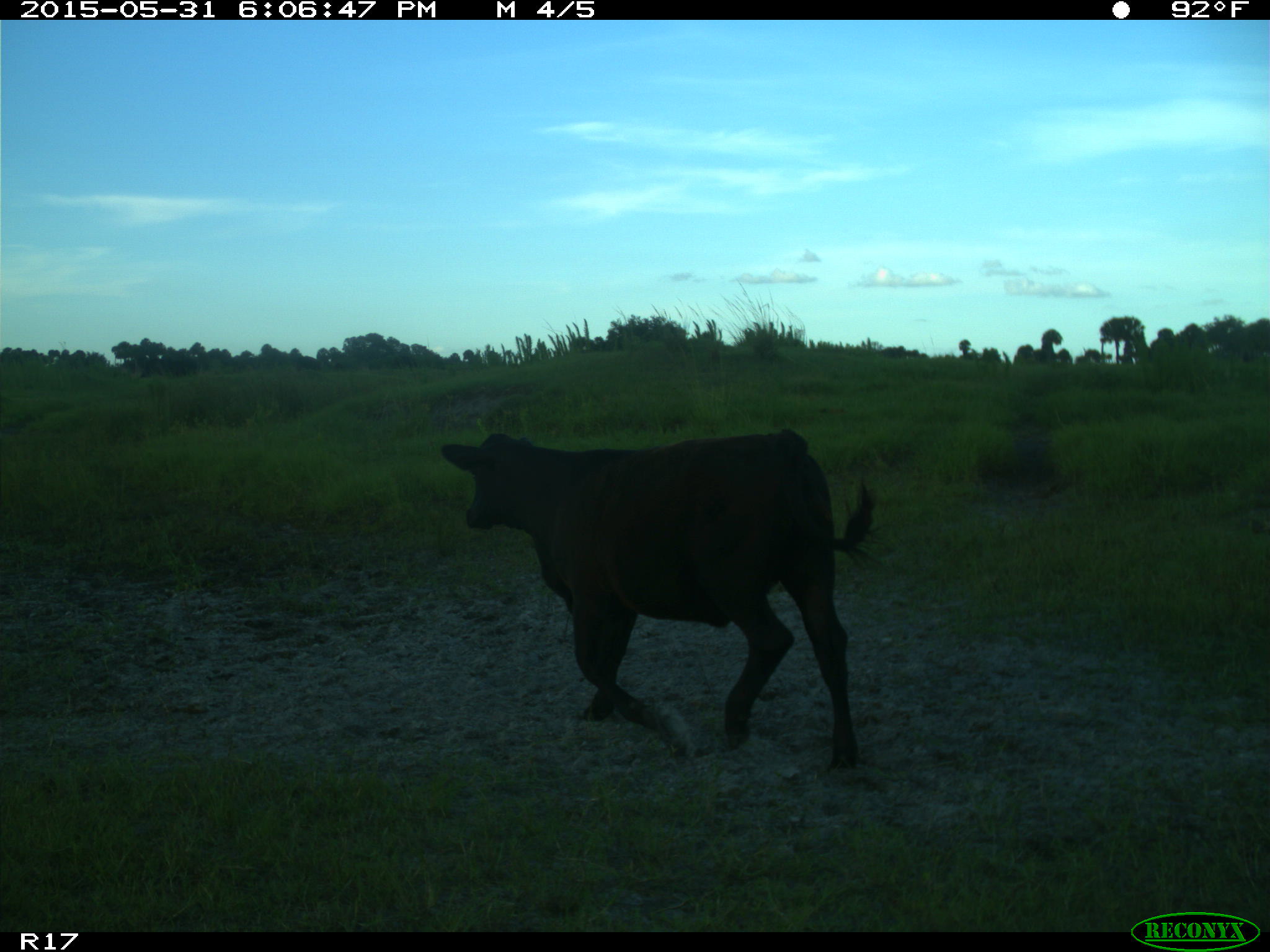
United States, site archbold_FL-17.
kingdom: Animalia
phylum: Chordata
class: Mammalia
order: Artiodactyla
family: Bovidae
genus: Bos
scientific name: Bos taurus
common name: domestic cow